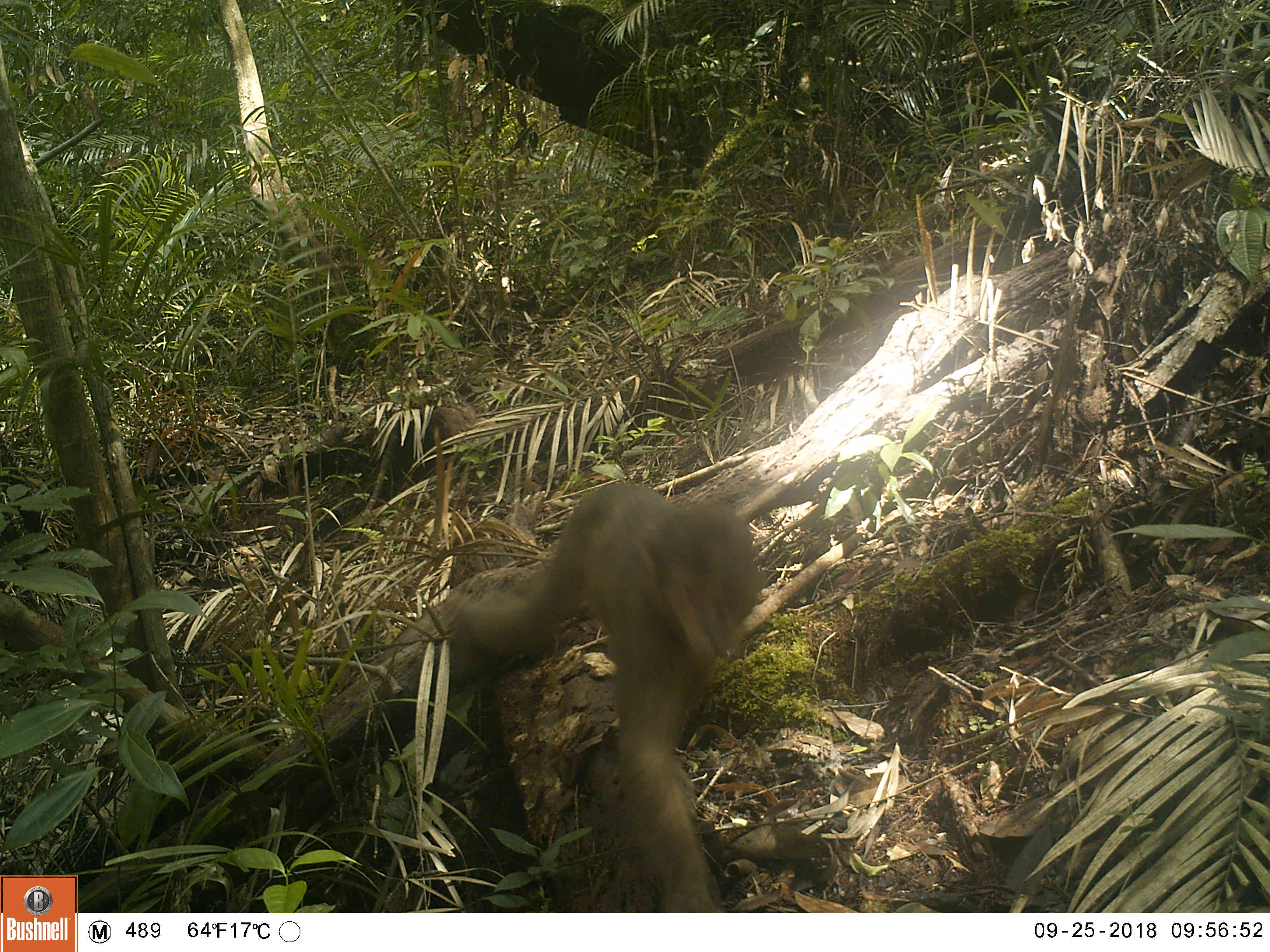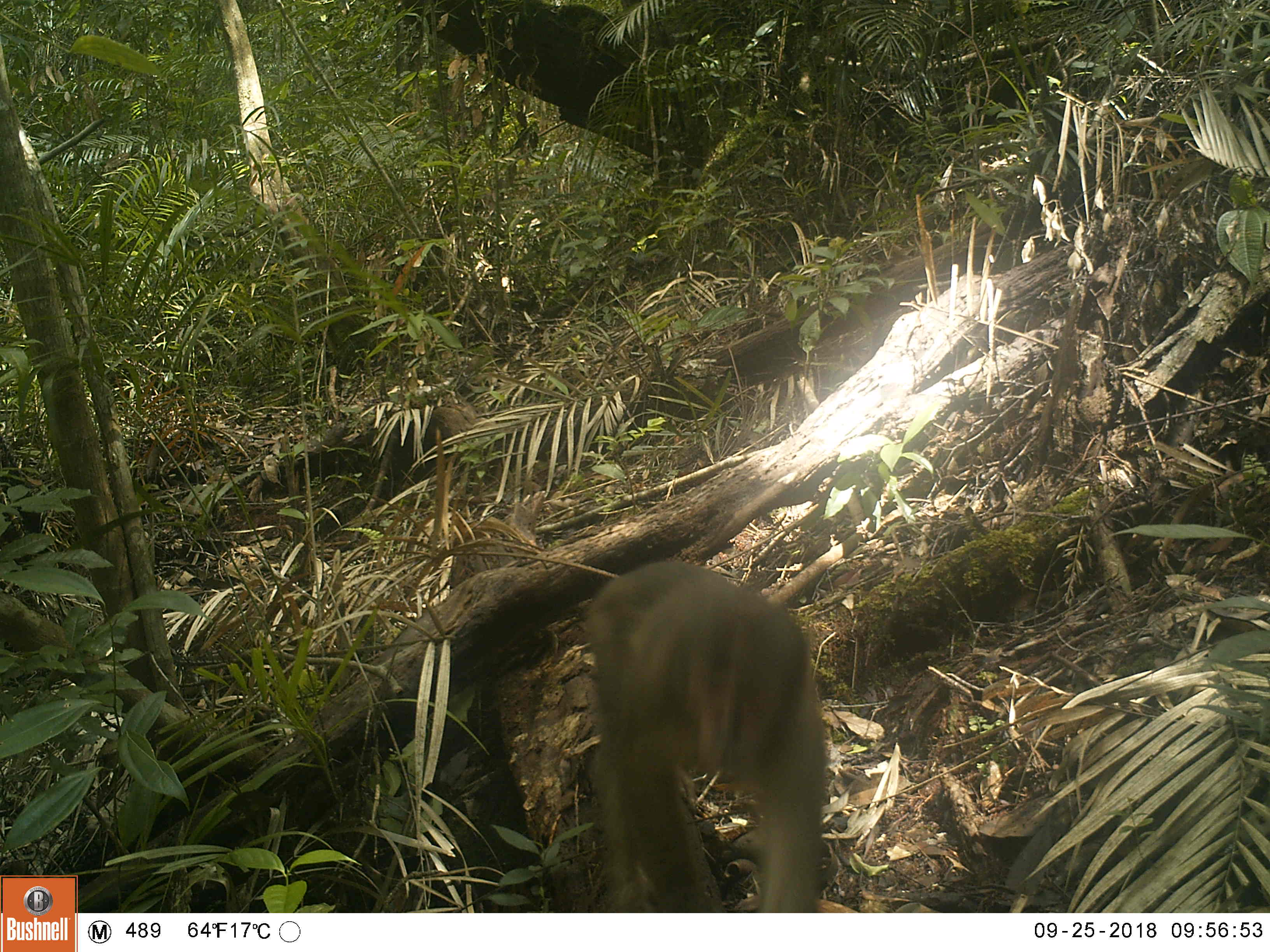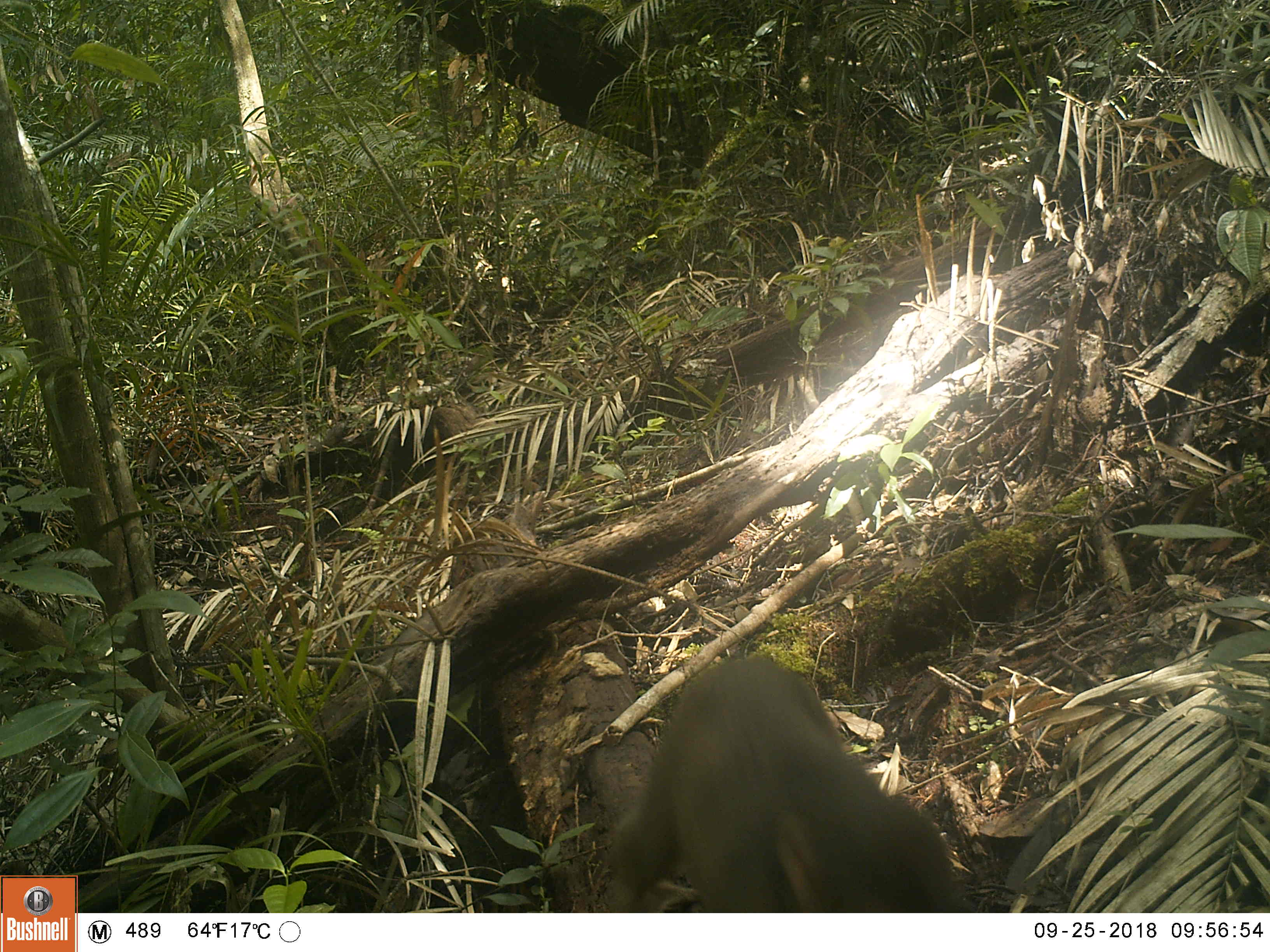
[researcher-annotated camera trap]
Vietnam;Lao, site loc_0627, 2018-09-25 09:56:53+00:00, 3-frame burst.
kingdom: Animalia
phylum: Chordata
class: Mammalia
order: Primates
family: Cercopithecidae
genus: Macaca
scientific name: Macaca arctoides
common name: stump-tailed macaque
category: stump tailed macaque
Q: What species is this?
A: Stump tailed macaque (stump-tailed macaque) (Macaca arctoides).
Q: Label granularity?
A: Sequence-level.